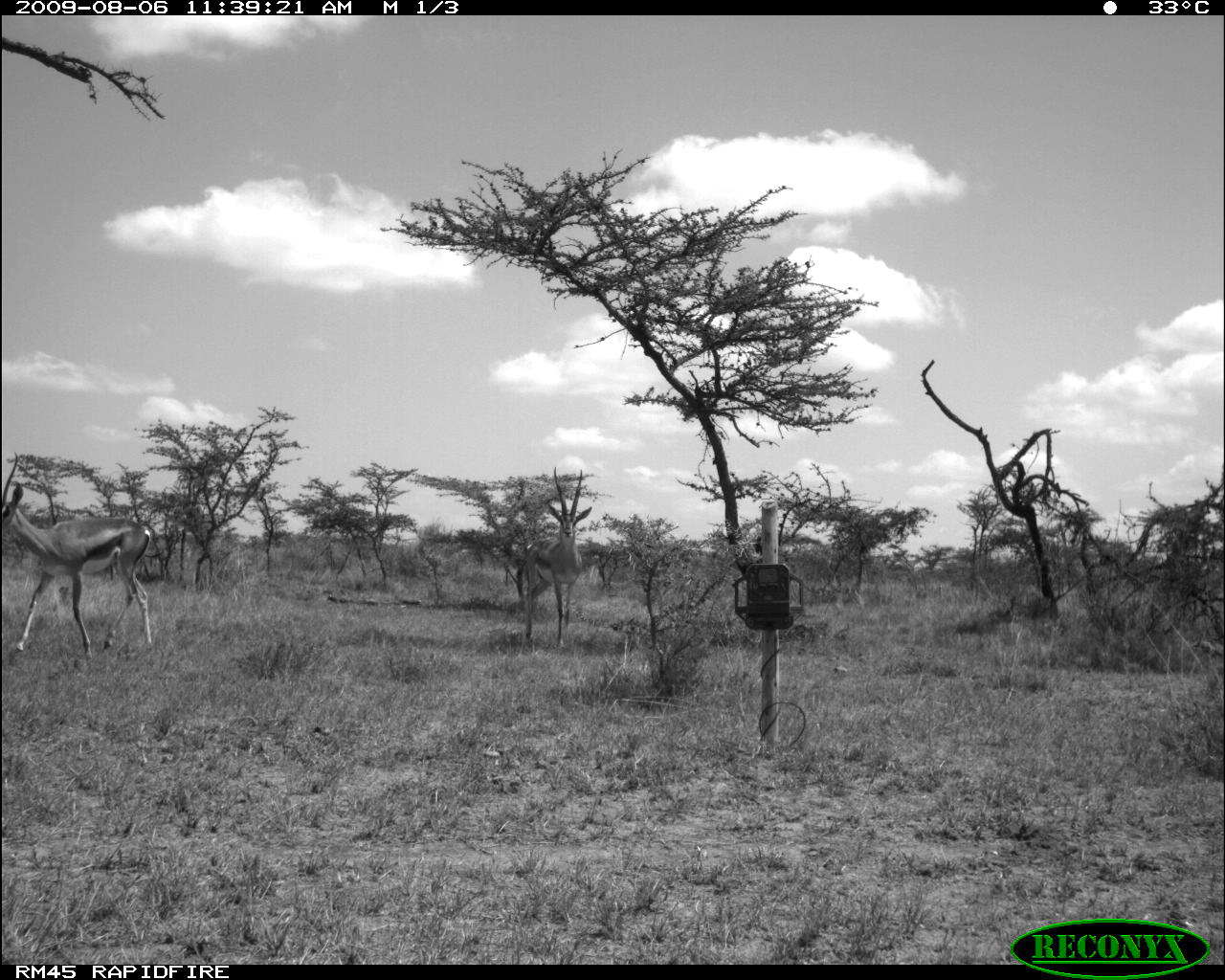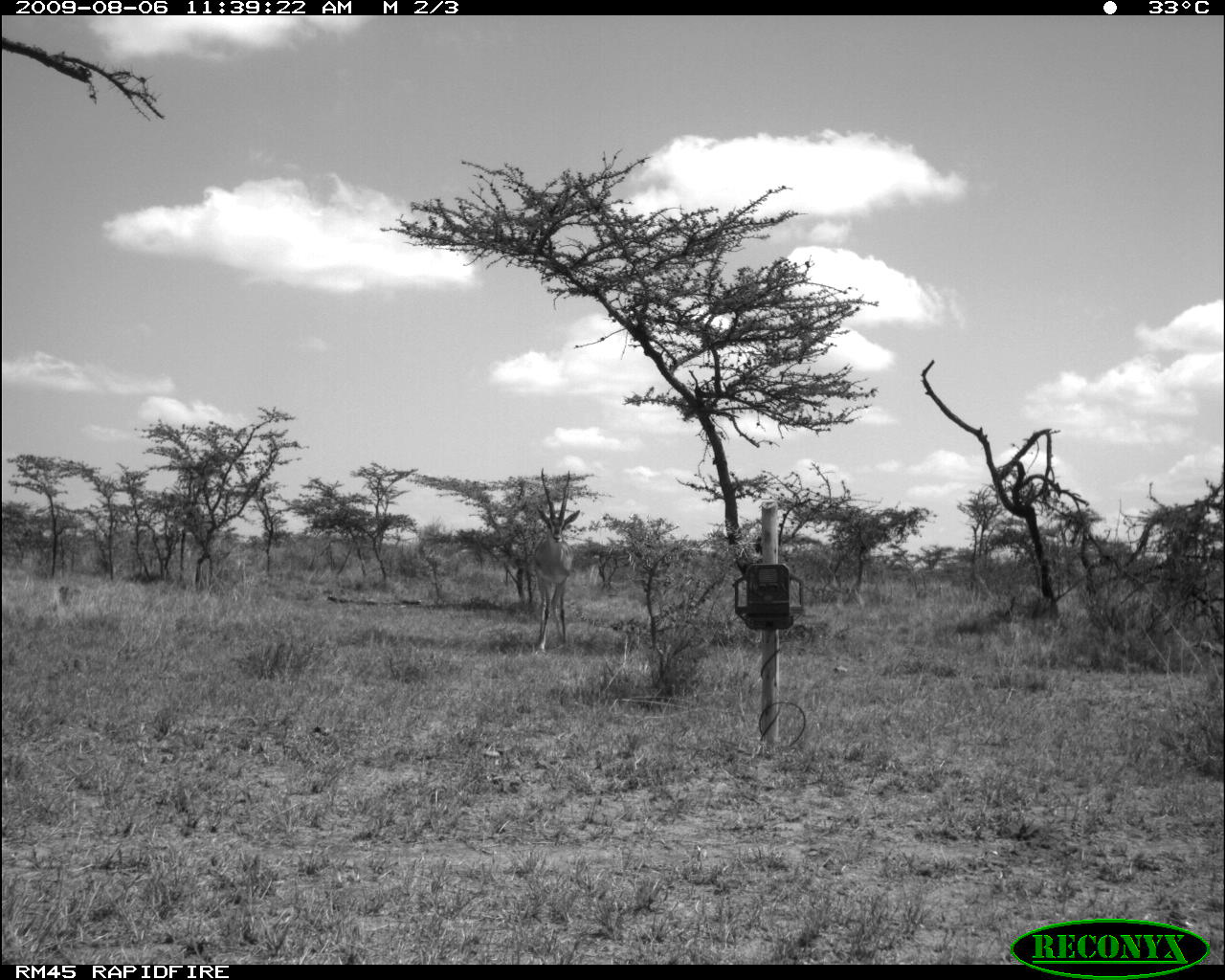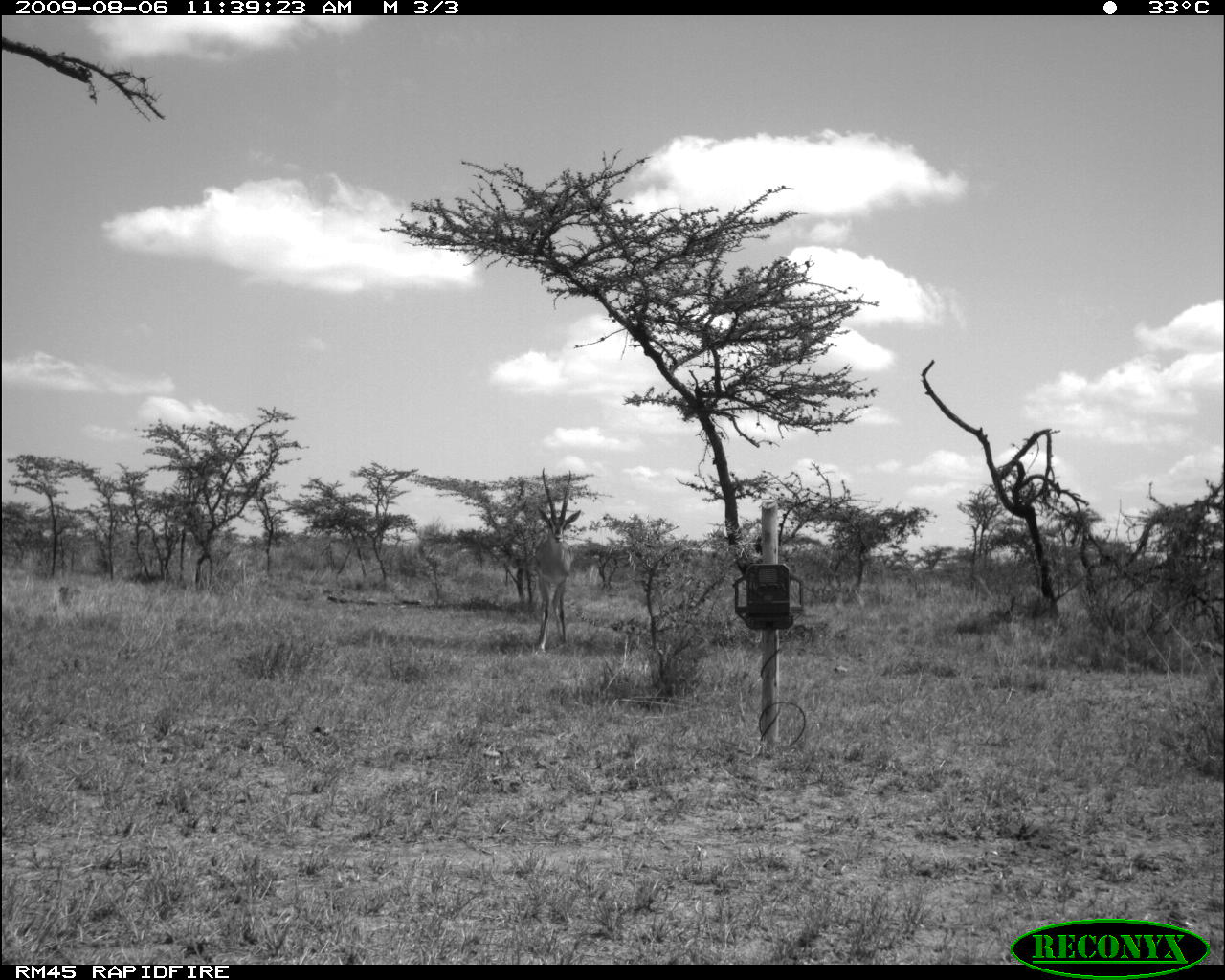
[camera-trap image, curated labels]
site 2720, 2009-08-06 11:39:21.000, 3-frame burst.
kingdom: Animalia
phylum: Chordata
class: Mammalia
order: Artiodactyla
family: Bovidae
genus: Nanger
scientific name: Nanger granti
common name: grant's gazelle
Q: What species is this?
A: Nanger granti (grant's gazelle).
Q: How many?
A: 1.